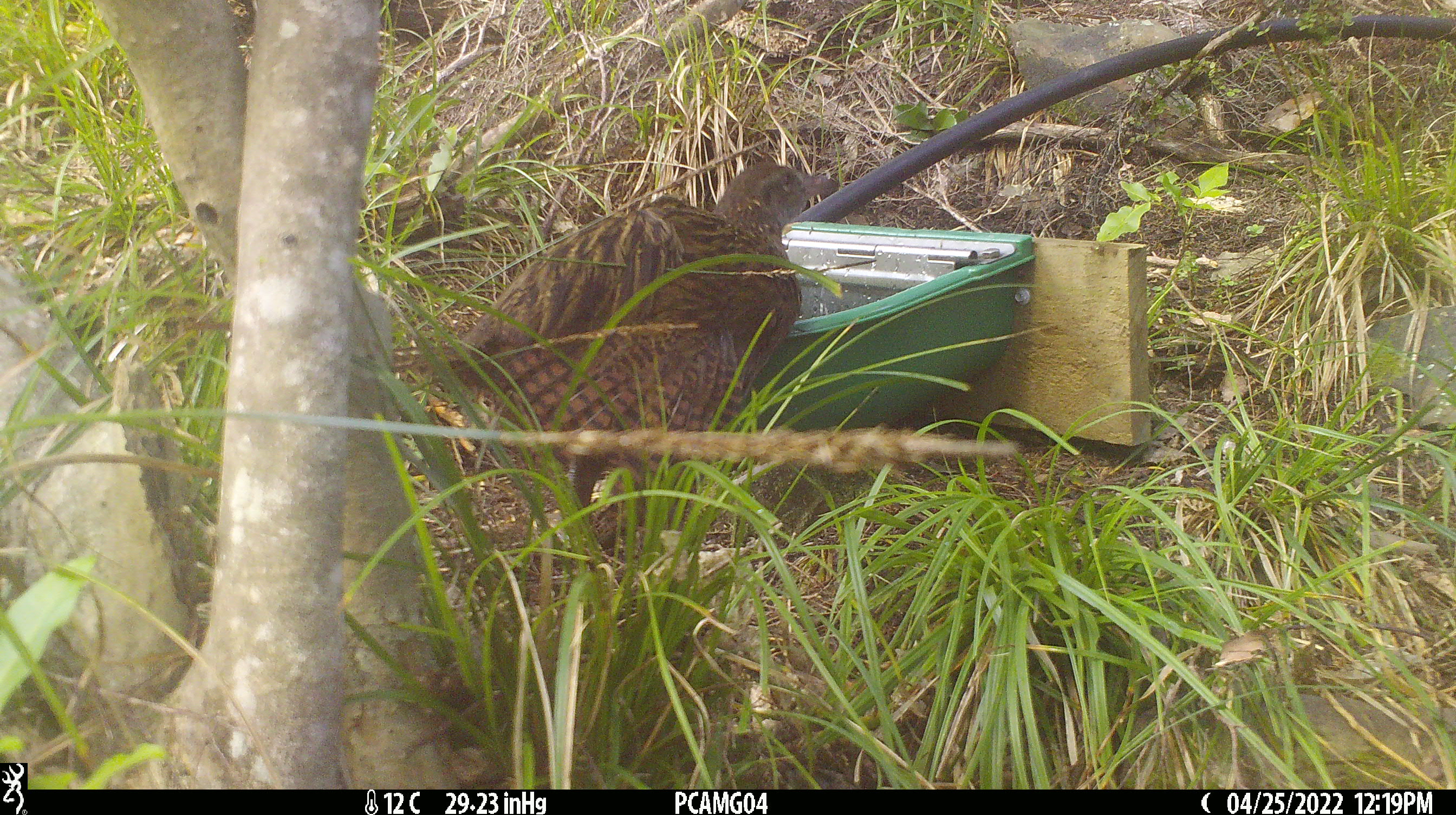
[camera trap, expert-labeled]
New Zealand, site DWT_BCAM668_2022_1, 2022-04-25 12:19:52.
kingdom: Animalia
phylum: Chordata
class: Aves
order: Gruiformes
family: Rallidae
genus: Gallirallus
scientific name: Gallirallus australis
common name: weka